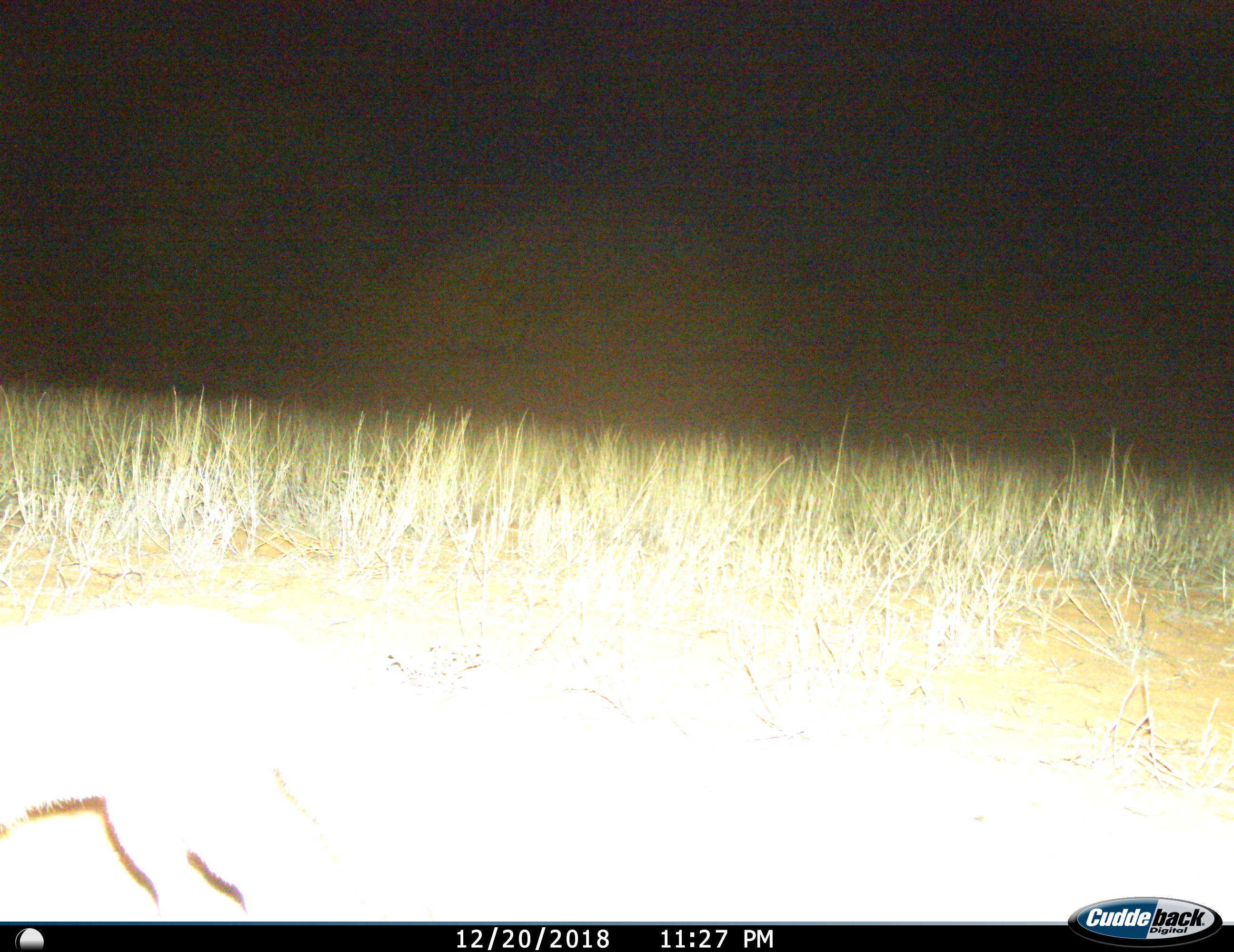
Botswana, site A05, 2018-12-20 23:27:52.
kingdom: Animalia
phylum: Chordata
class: Mammalia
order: Carnivora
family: Canidae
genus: Lupulella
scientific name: Lupulella mesomelas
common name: black-backed jackal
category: jackalblackbacked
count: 1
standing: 0%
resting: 0%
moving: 100%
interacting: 0%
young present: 0%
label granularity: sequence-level